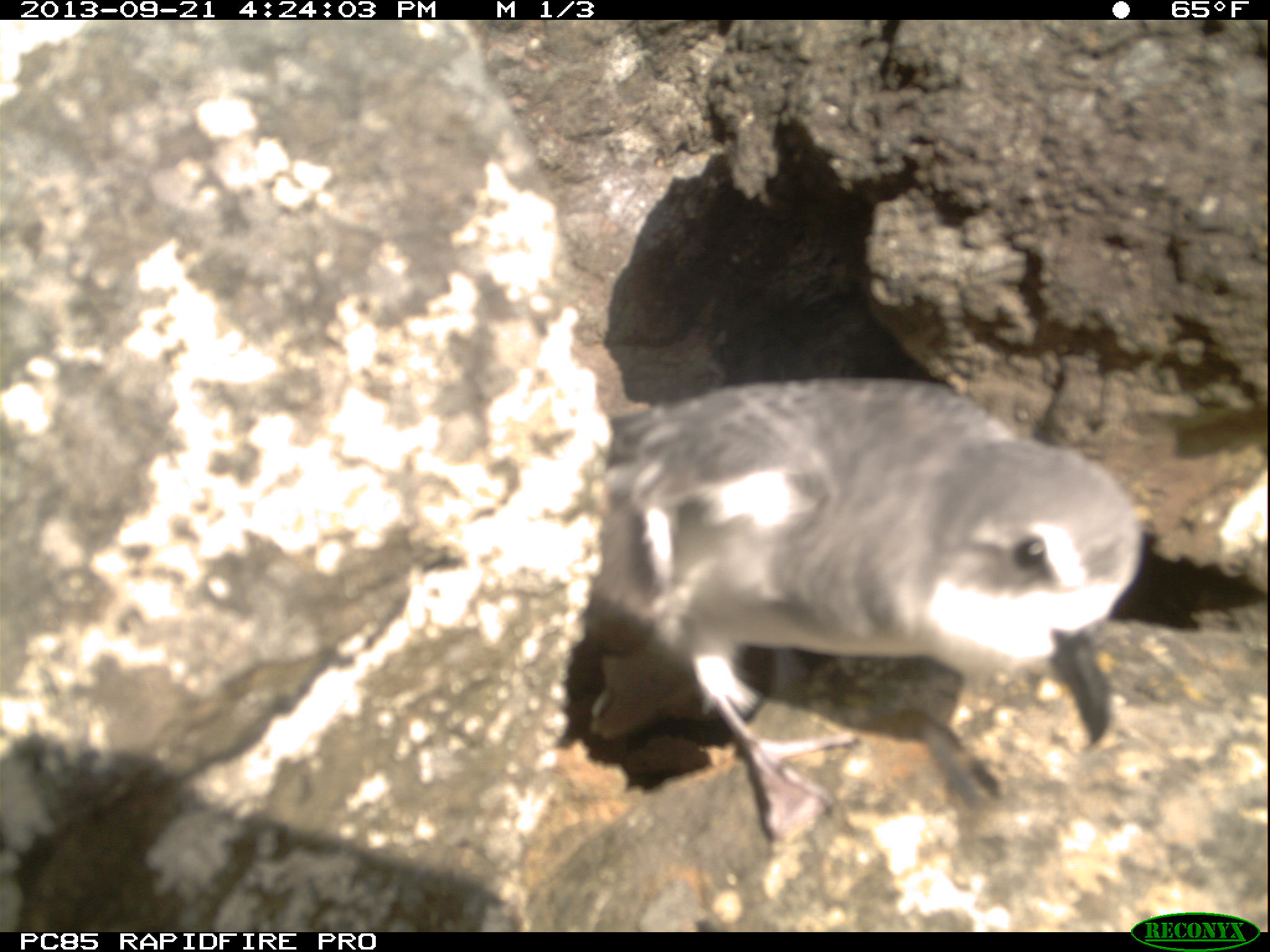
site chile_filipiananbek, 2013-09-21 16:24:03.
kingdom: Animalia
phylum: Chordata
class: Aves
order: Procellariiformes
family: Procellariidae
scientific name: Procellariidae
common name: petrel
Petrel (Procellariidae).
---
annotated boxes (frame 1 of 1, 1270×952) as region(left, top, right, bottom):
petrel: region(548, 373, 1145, 843)